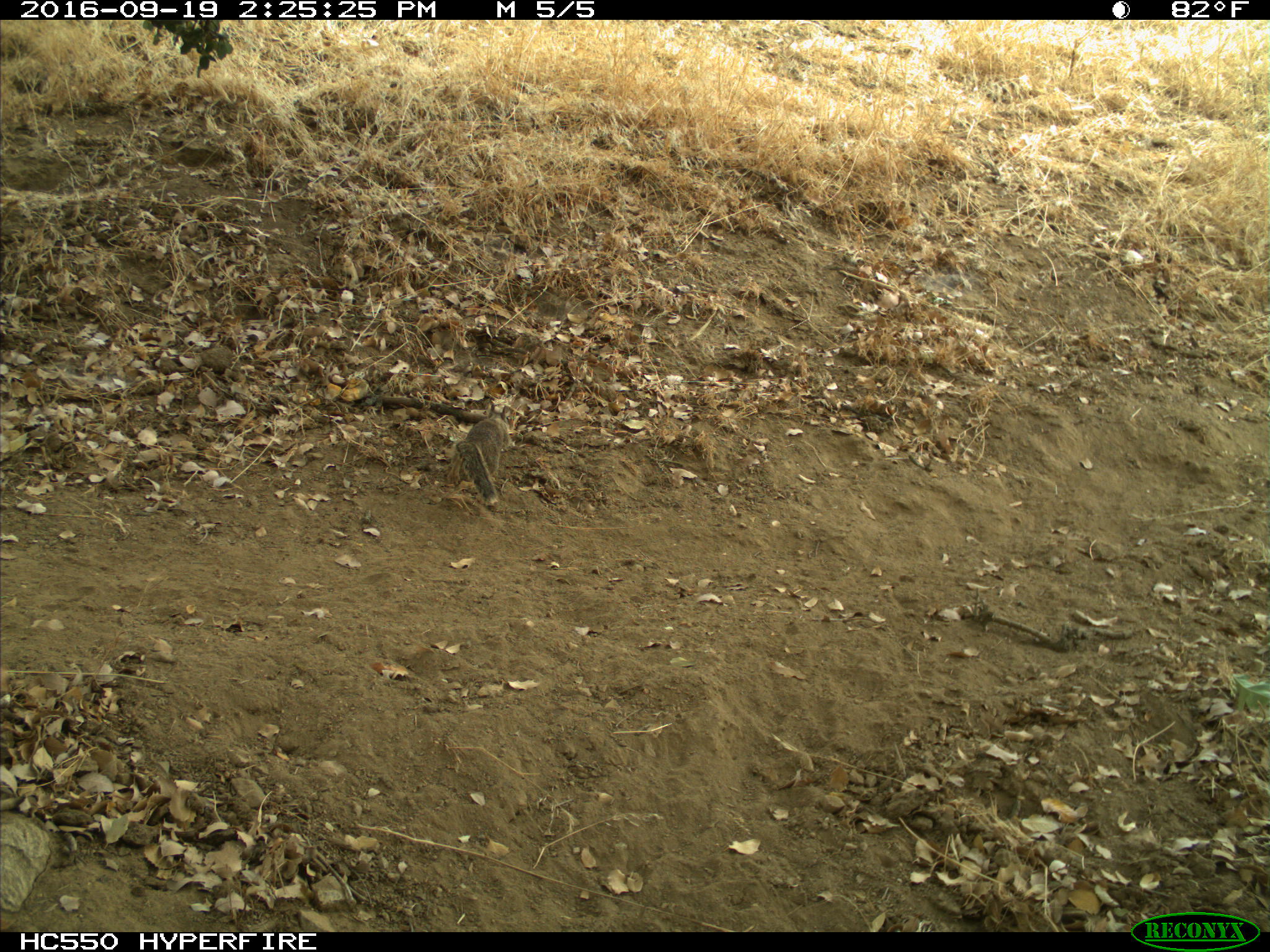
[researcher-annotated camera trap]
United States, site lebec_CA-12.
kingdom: Animalia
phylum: Chordata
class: Mammalia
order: Rodentia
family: Sciuridae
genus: Otospermophilus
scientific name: Otospermophilus beecheyi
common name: california ground squirrel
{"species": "Otospermophilus beecheyi (california ground squirrel)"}